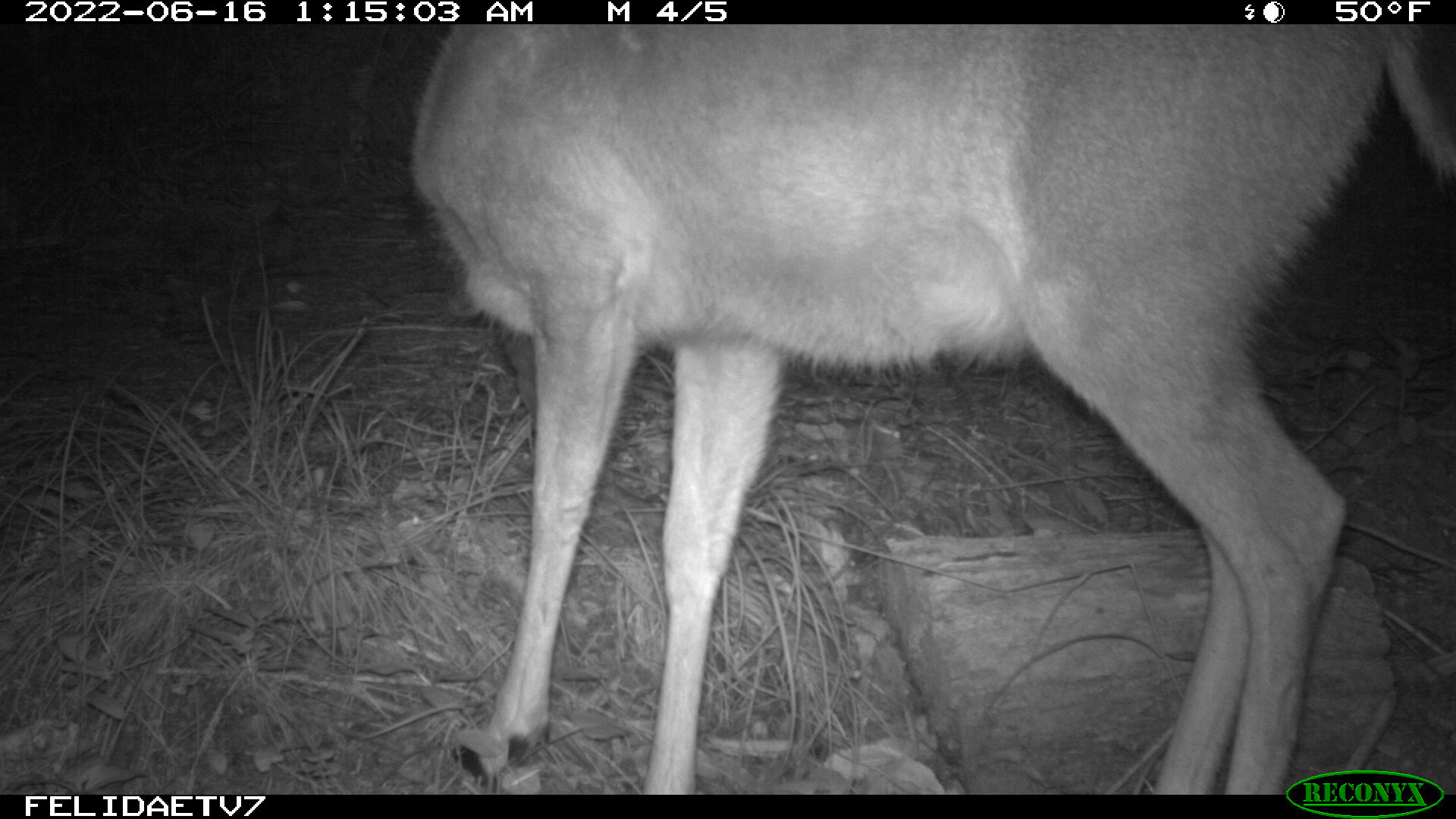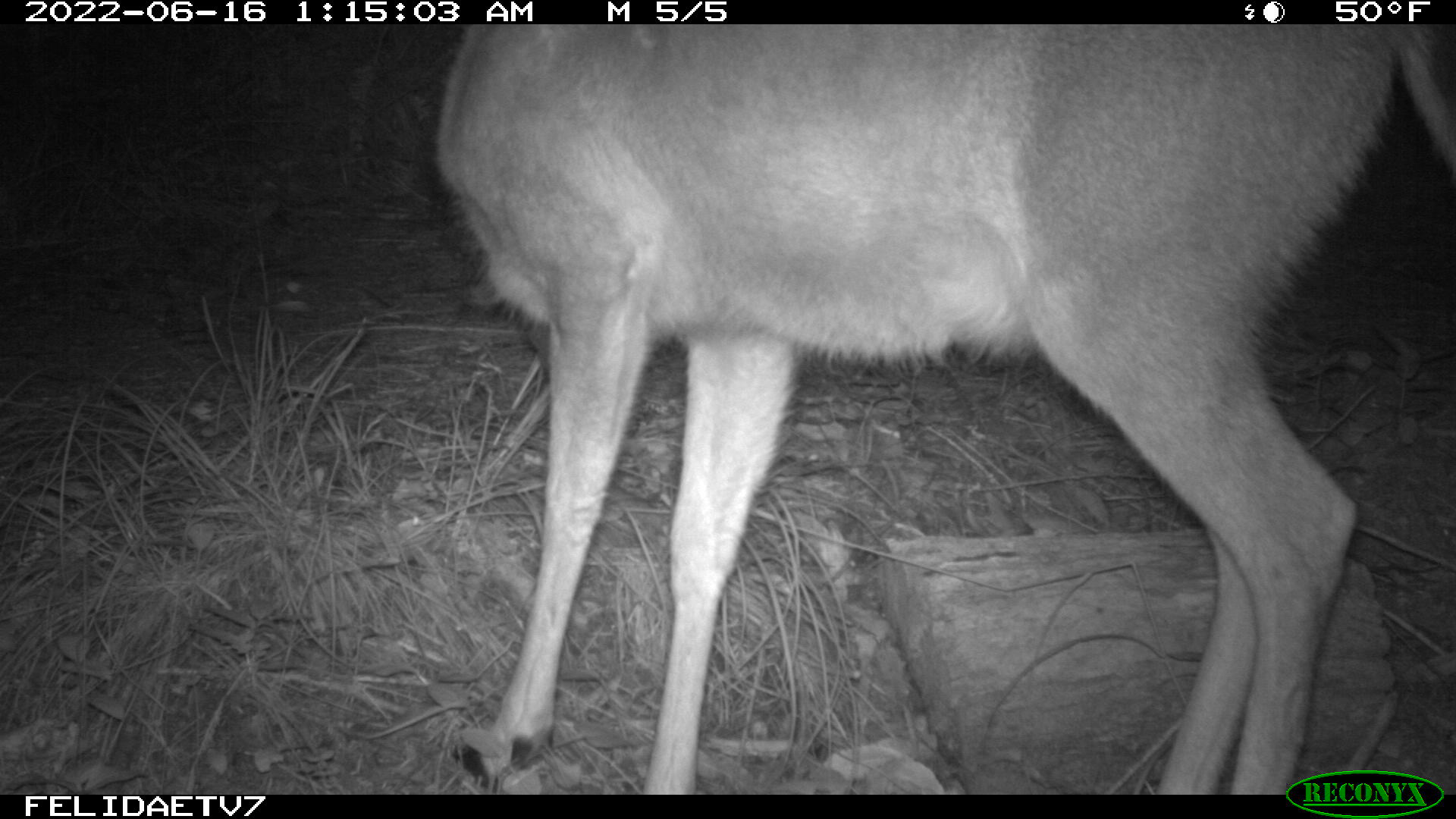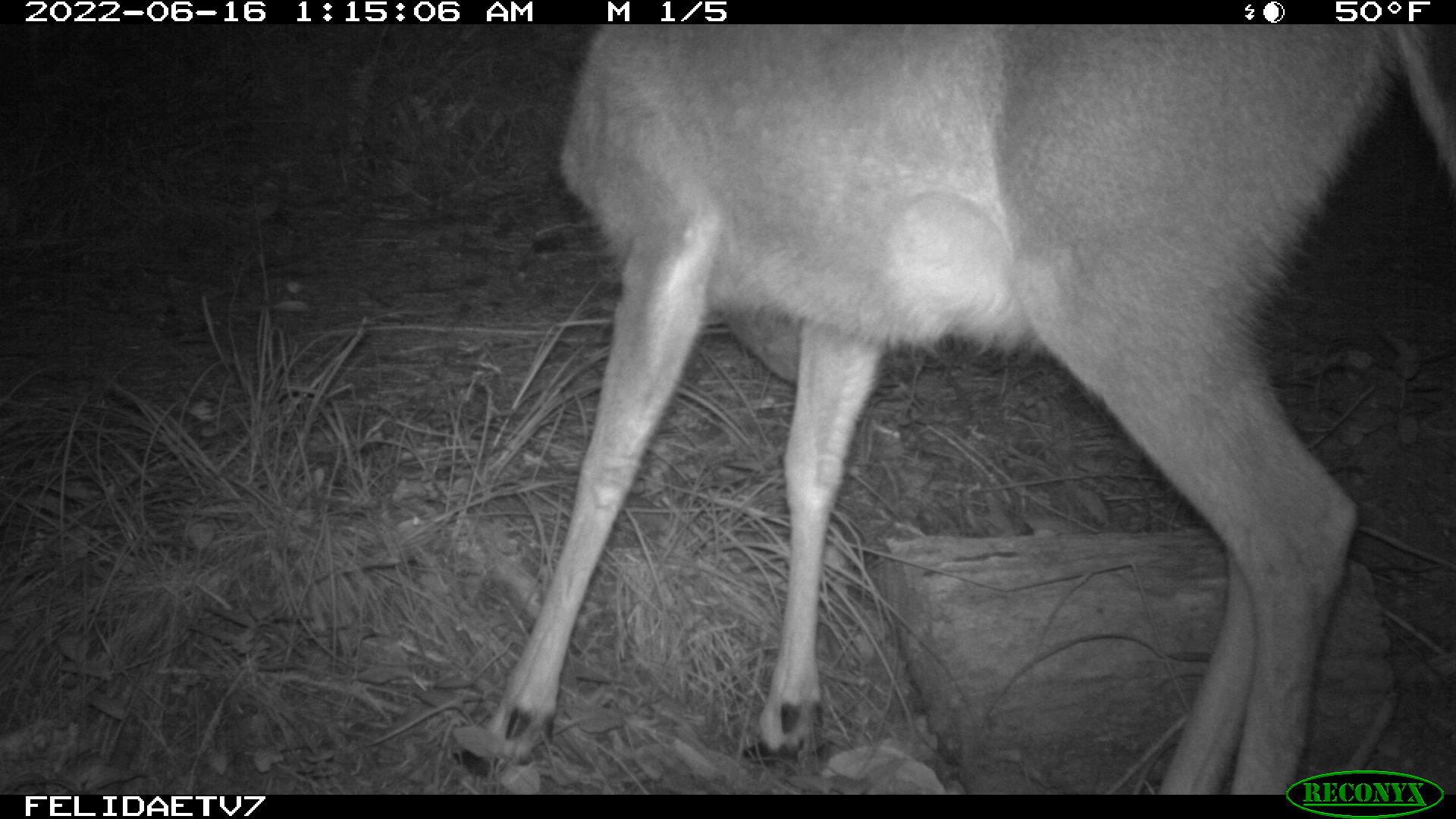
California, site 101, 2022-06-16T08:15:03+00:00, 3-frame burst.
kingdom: Animalia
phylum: Chordata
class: Mammalia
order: Artiodactyla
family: Cervidae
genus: Odocoileus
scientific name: Odocoileus hemionus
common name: mule deer